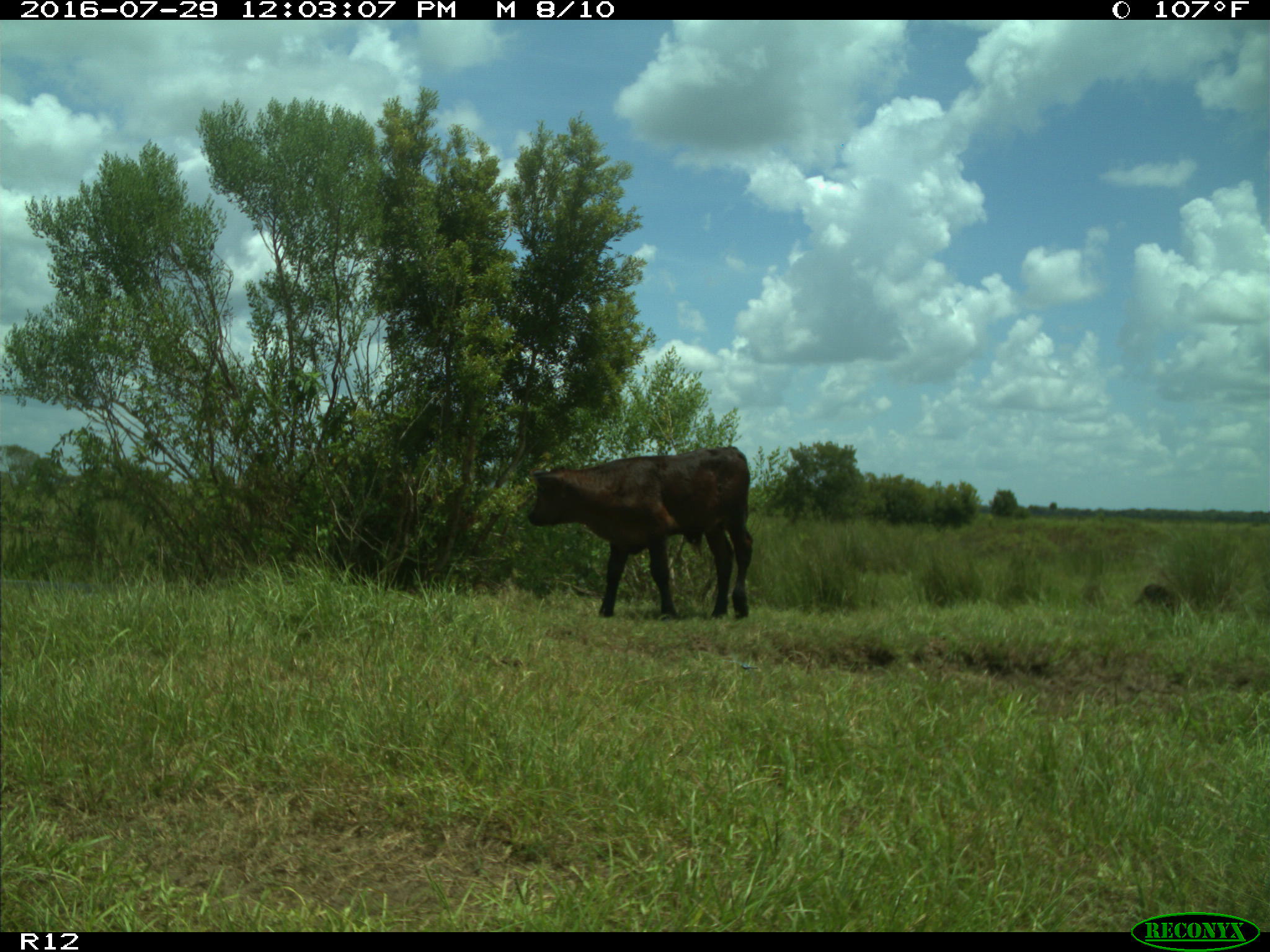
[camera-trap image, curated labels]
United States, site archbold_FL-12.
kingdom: Animalia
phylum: Chordata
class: Mammalia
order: Artiodactyla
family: Bovidae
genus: Bos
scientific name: Bos taurus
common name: domestic cow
Bos taurus (domestic cow).